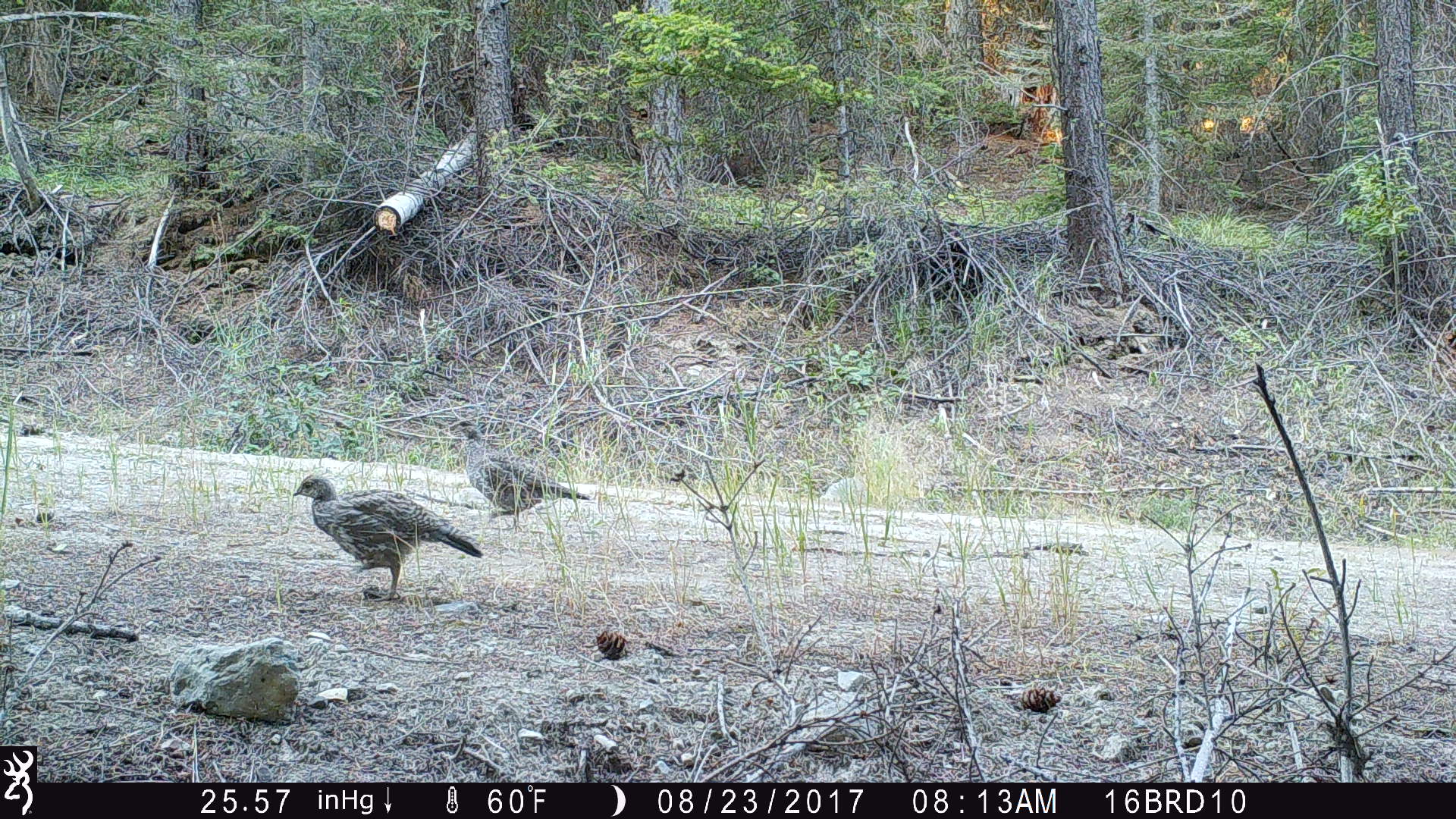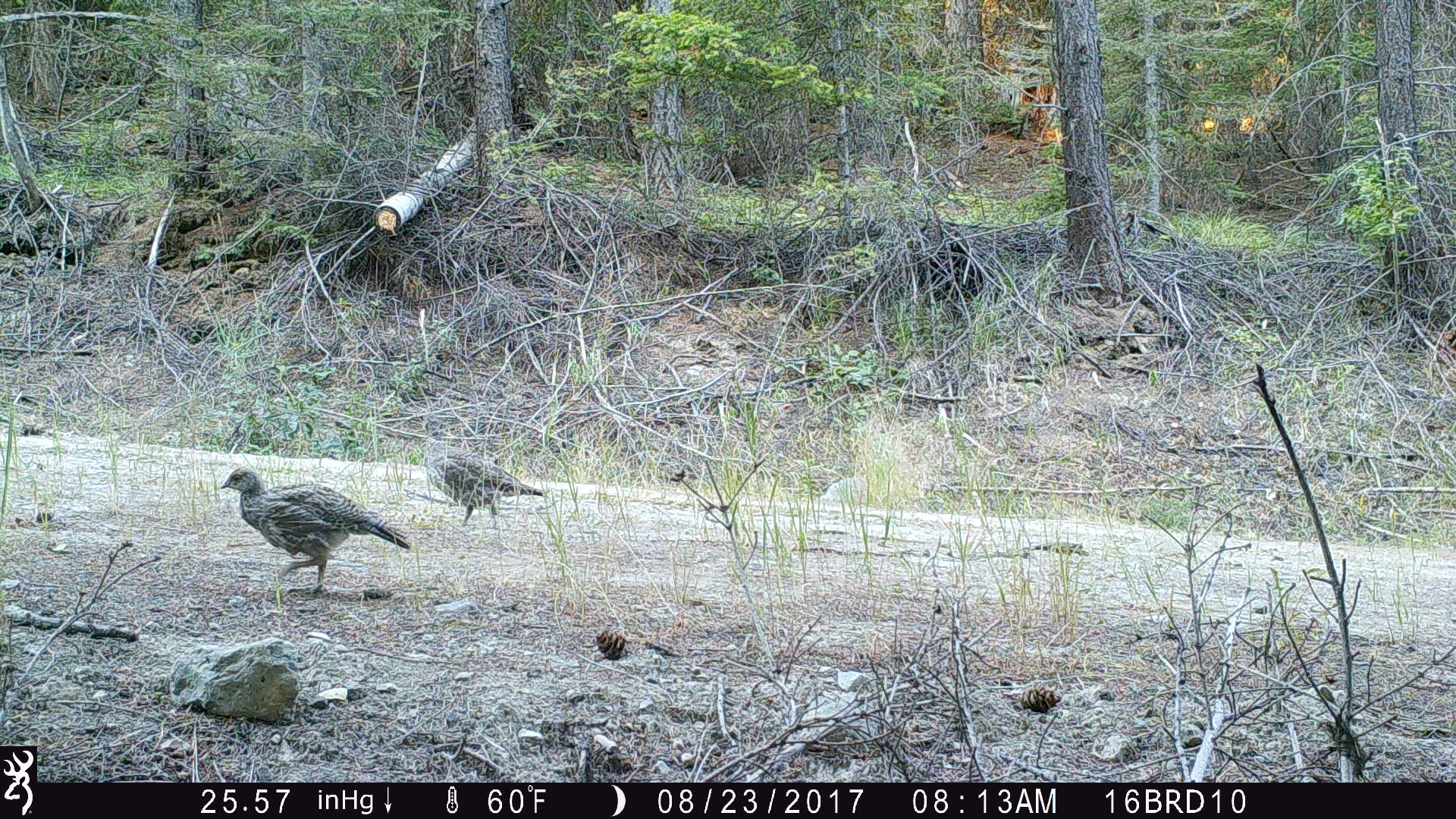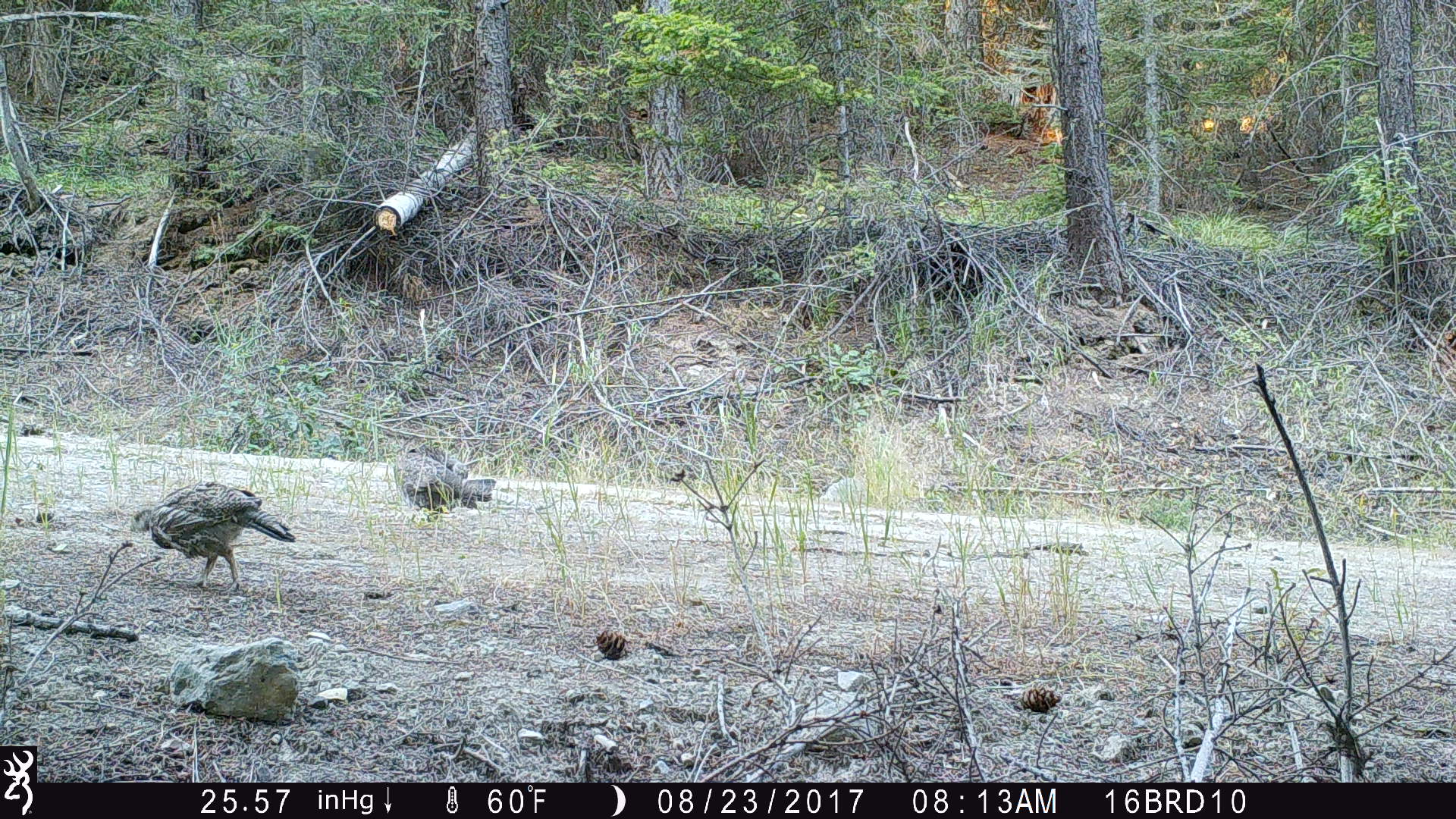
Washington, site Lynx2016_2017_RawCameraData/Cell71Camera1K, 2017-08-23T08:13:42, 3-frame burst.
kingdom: Animalia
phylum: Chordata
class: Aves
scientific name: Aves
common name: birds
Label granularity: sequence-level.